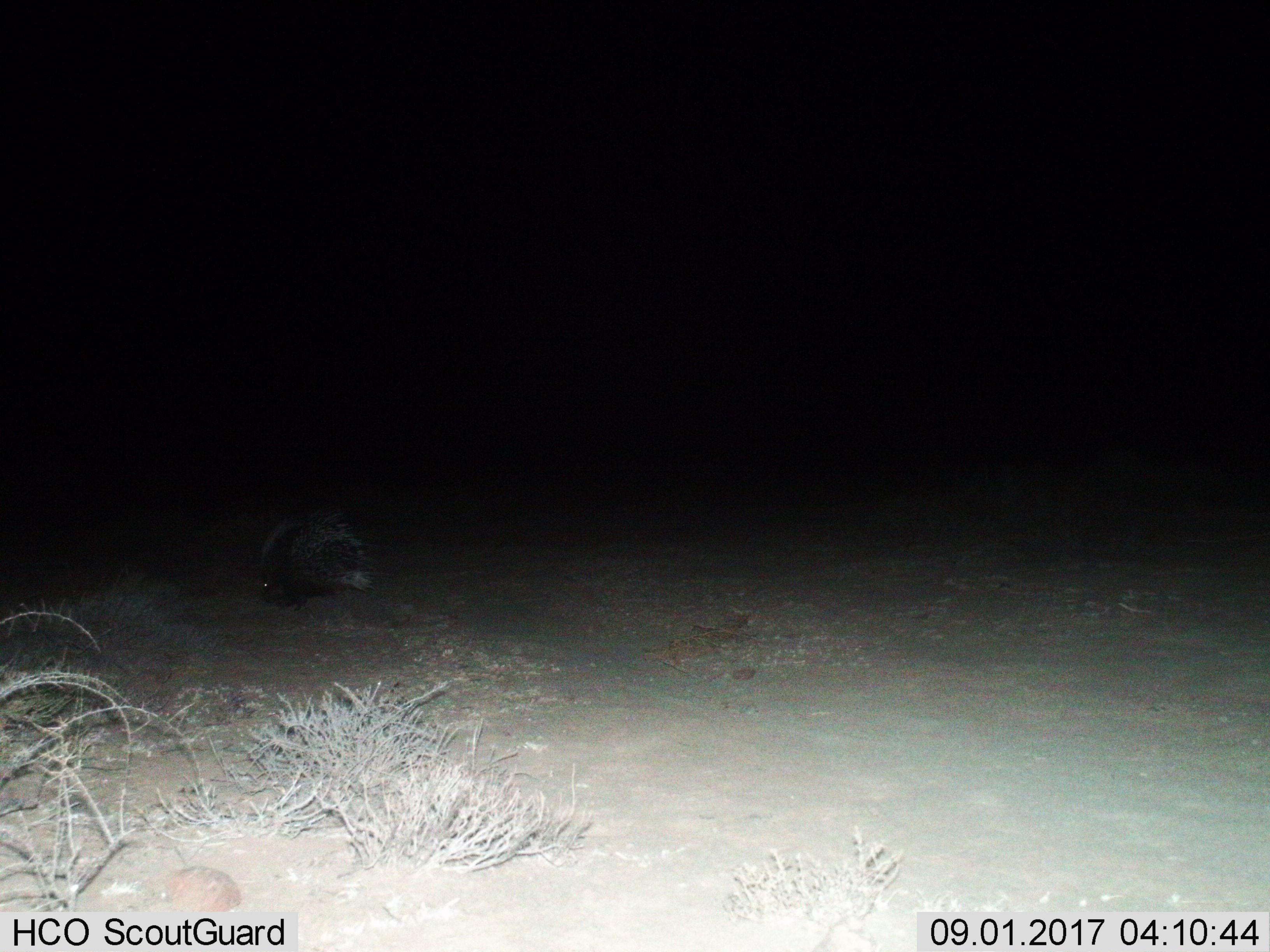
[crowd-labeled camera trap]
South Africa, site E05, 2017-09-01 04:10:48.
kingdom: Animalia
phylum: Chordata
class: Mammalia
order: Rodentia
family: Hystricidae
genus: Hystrix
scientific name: Hystrix africaeaustralis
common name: cape porcupine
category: porcupine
Porcupine (cape porcupine) (Hystrix africaeaustralis), count 1. Behavior (volunteer vote fractions): standing 12%, resting 0%, moving 75%, interacting 0%. Young present (vote fraction): 0%. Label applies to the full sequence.